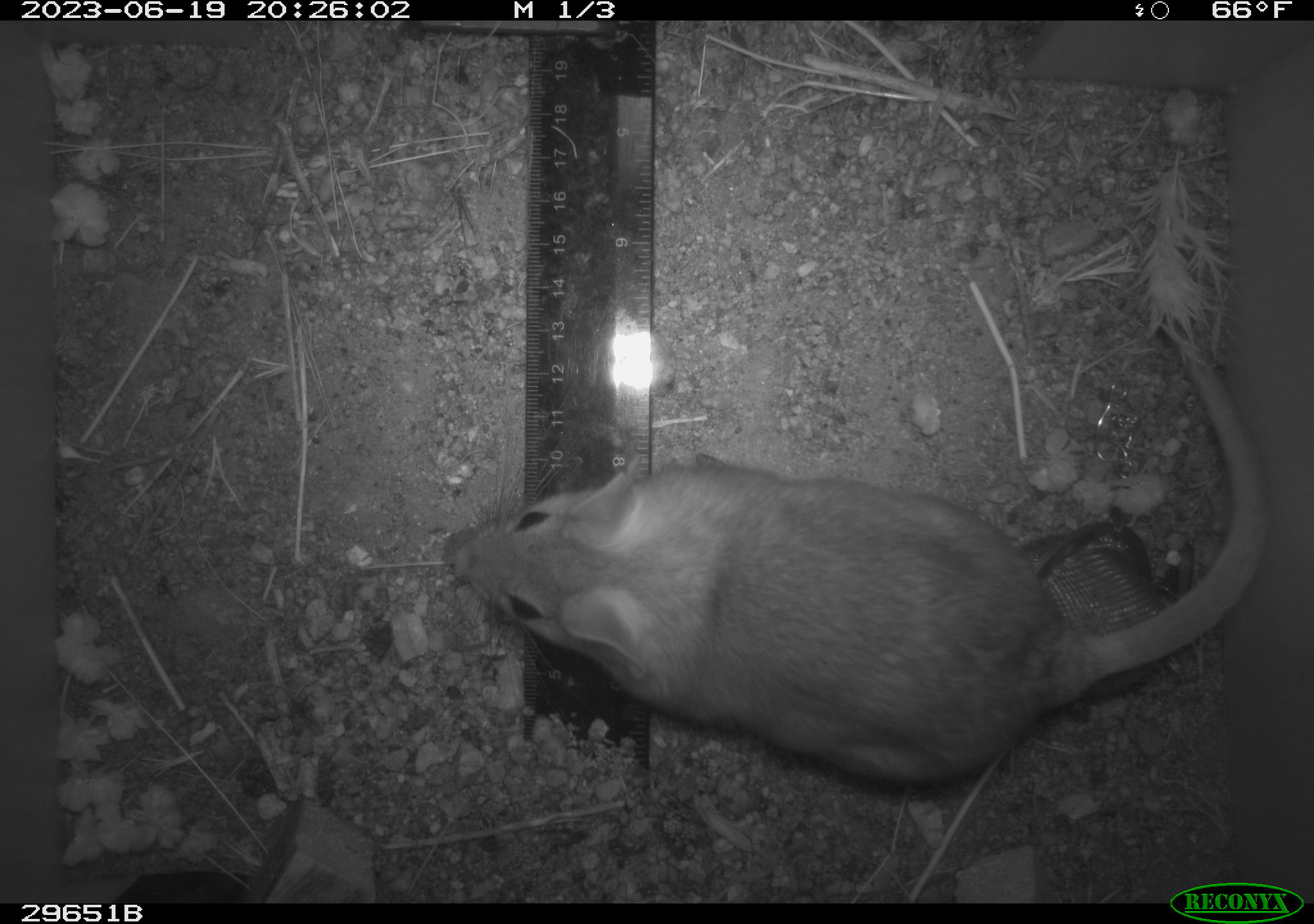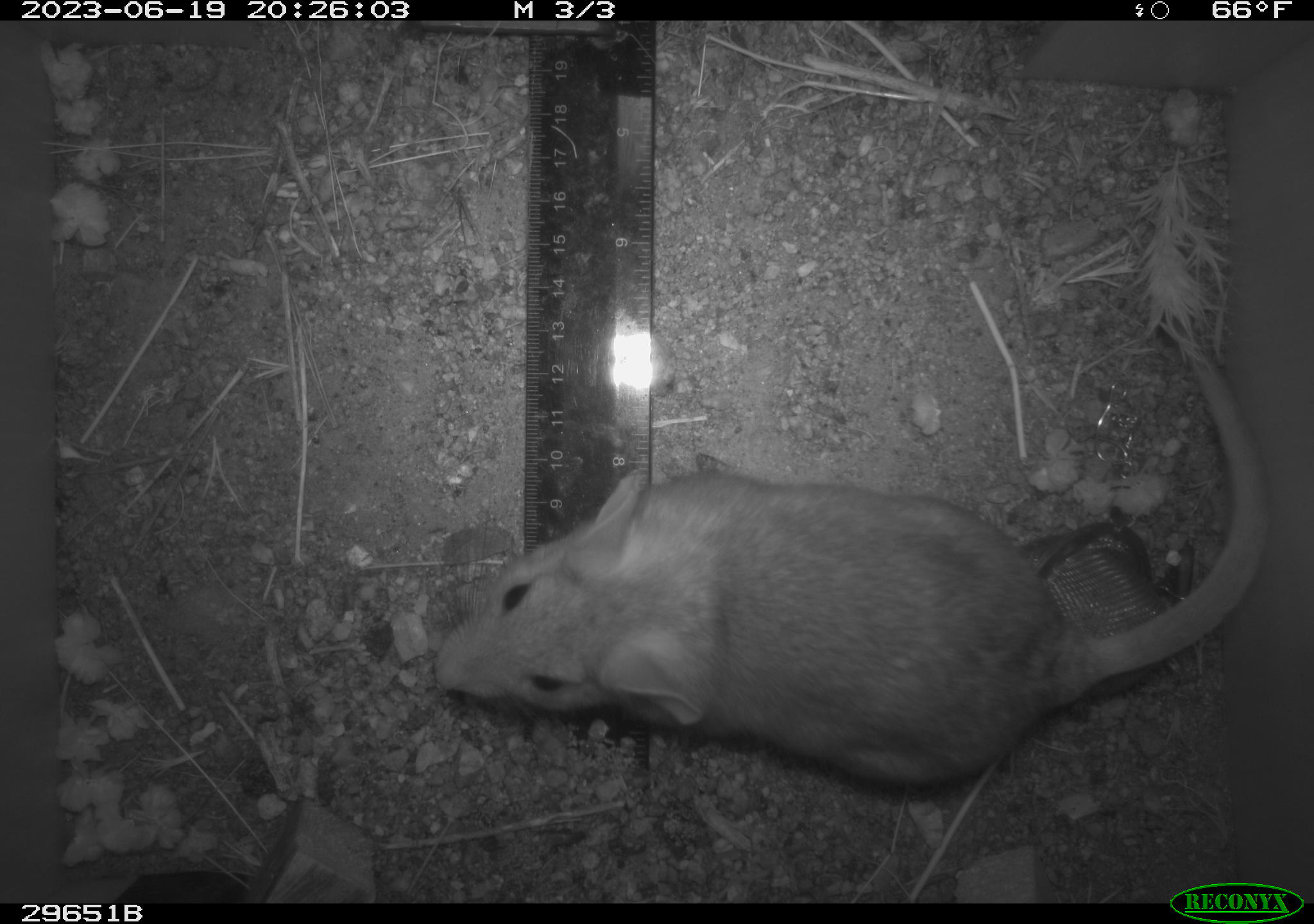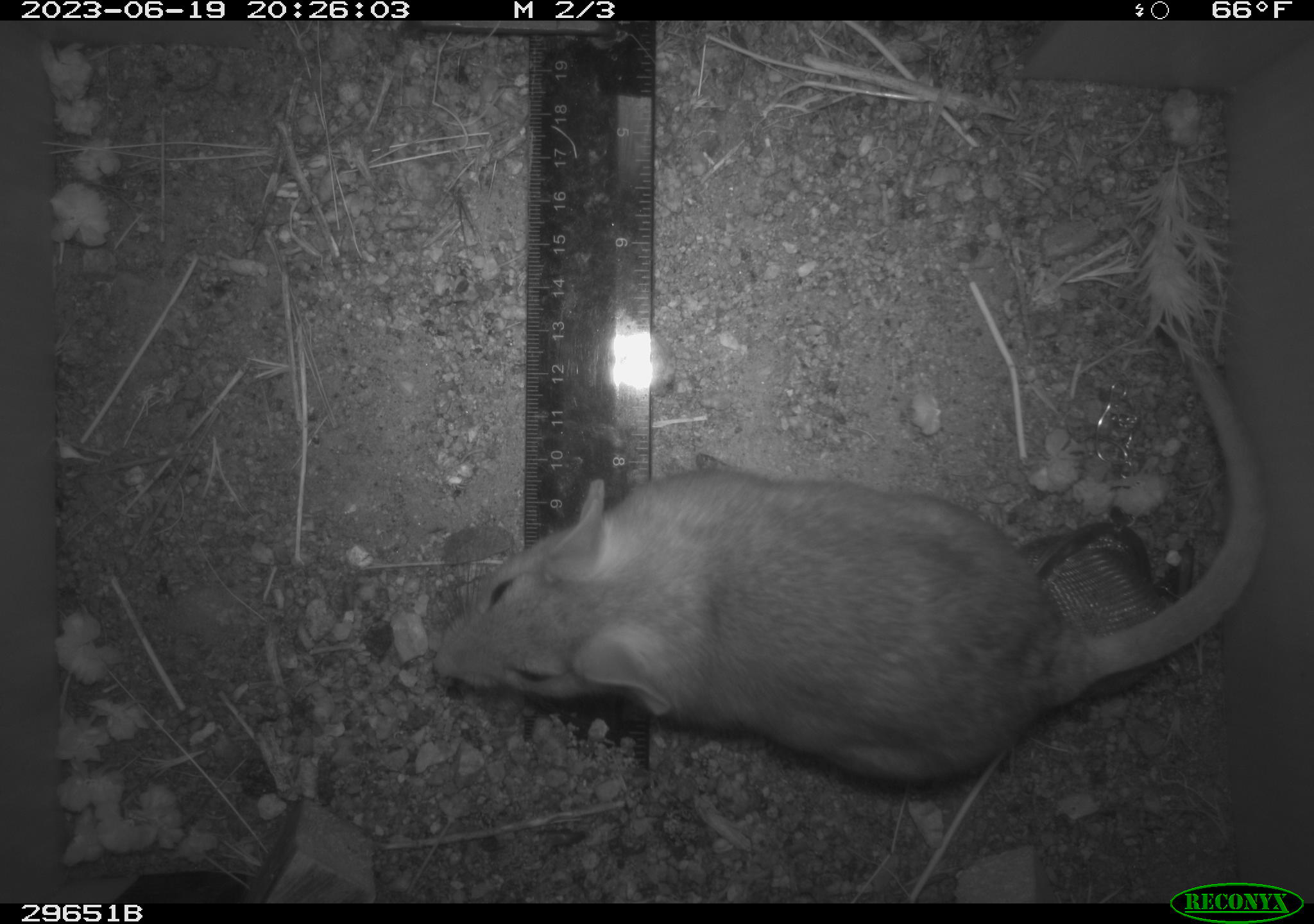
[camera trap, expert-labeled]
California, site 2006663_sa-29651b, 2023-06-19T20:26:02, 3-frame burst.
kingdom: Animalia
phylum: Chordata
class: Mammalia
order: Rodentia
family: Cricetidae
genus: Neotoma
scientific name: Neotoma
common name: pack rat or woodrat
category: neotoma species